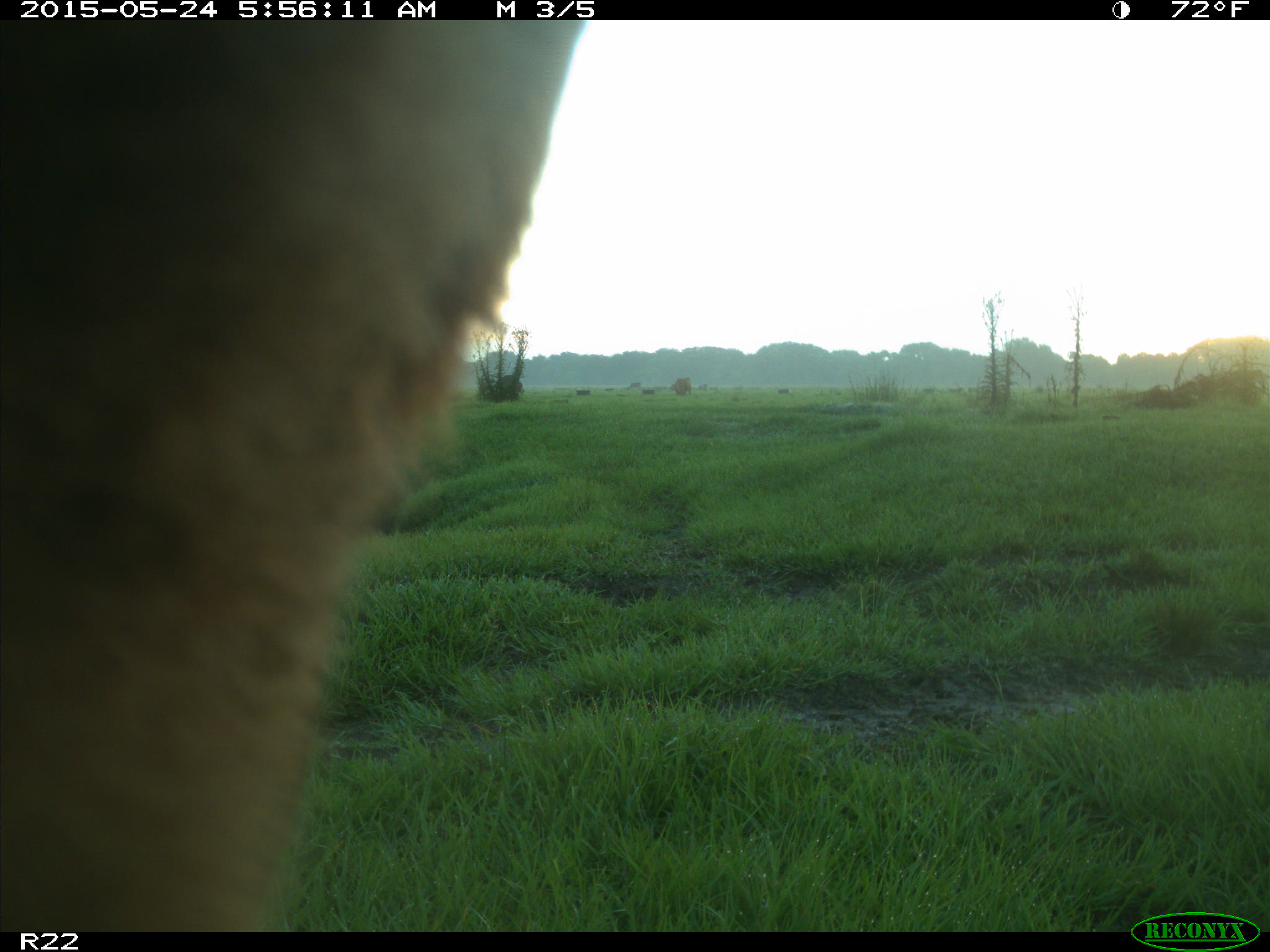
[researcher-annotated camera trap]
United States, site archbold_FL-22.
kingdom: Animalia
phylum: Chordata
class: Mammalia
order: Artiodactyla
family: Bovidae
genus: Bos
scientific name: Bos taurus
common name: domestic cow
Bos taurus (domestic cow).